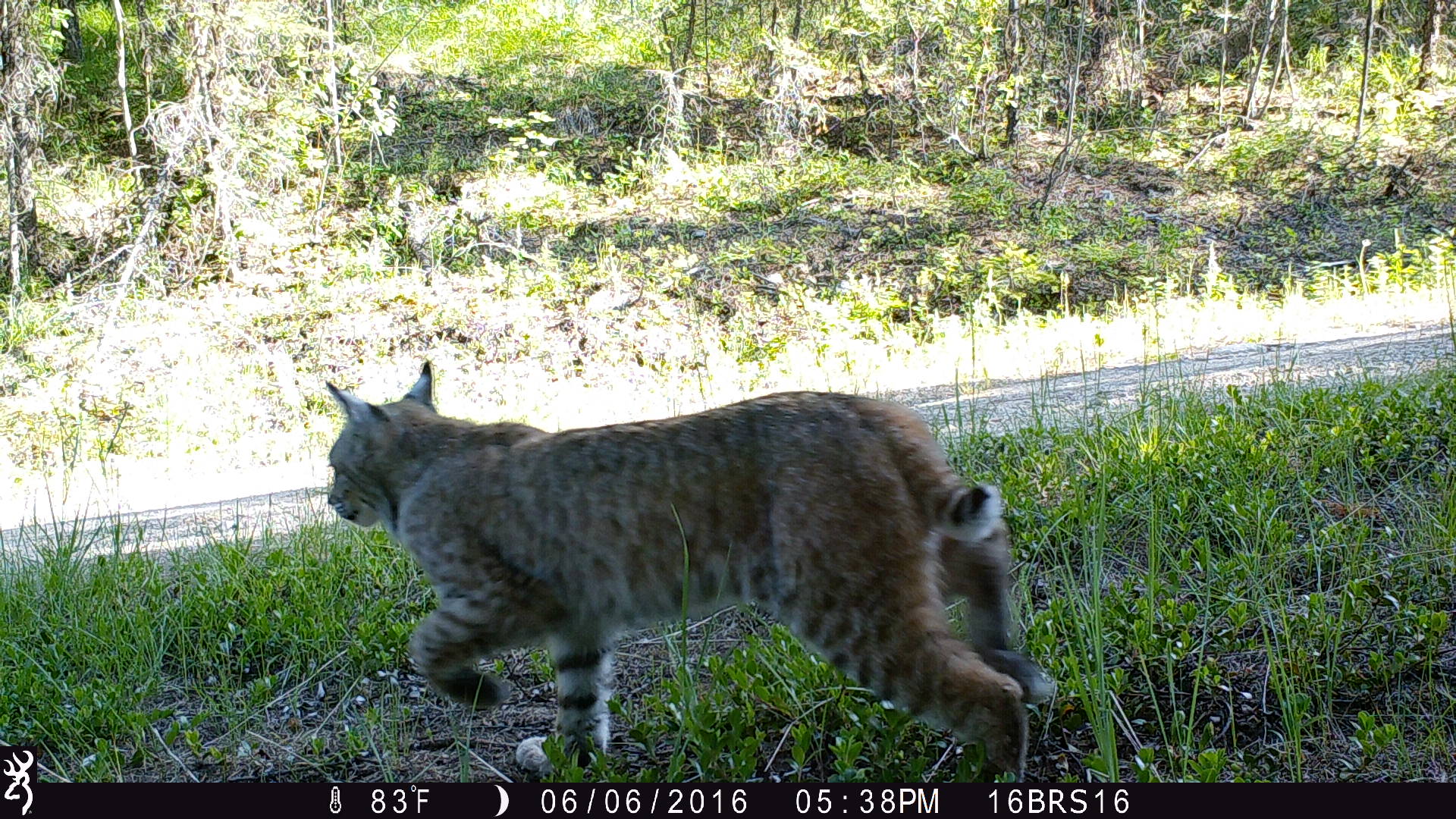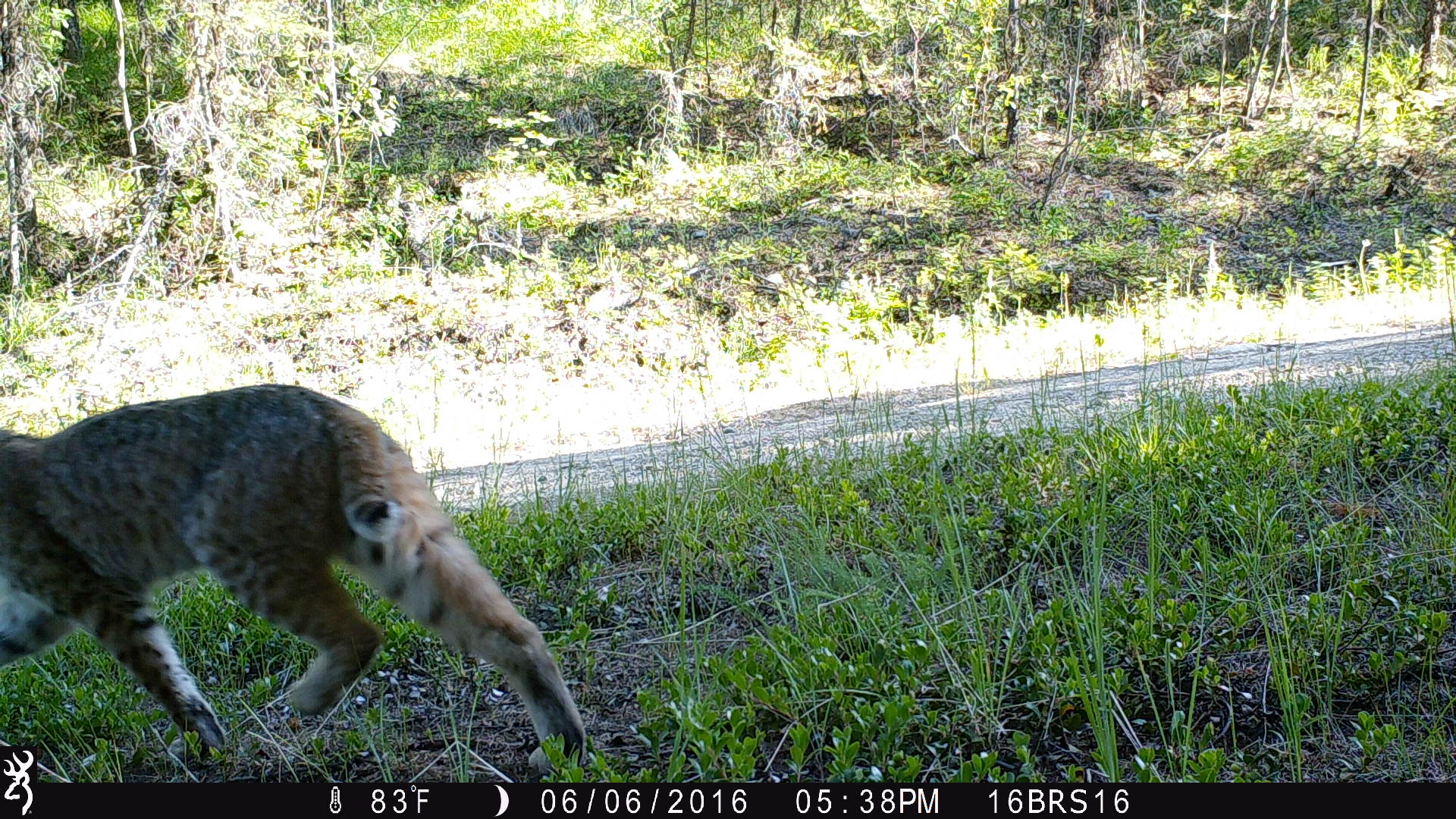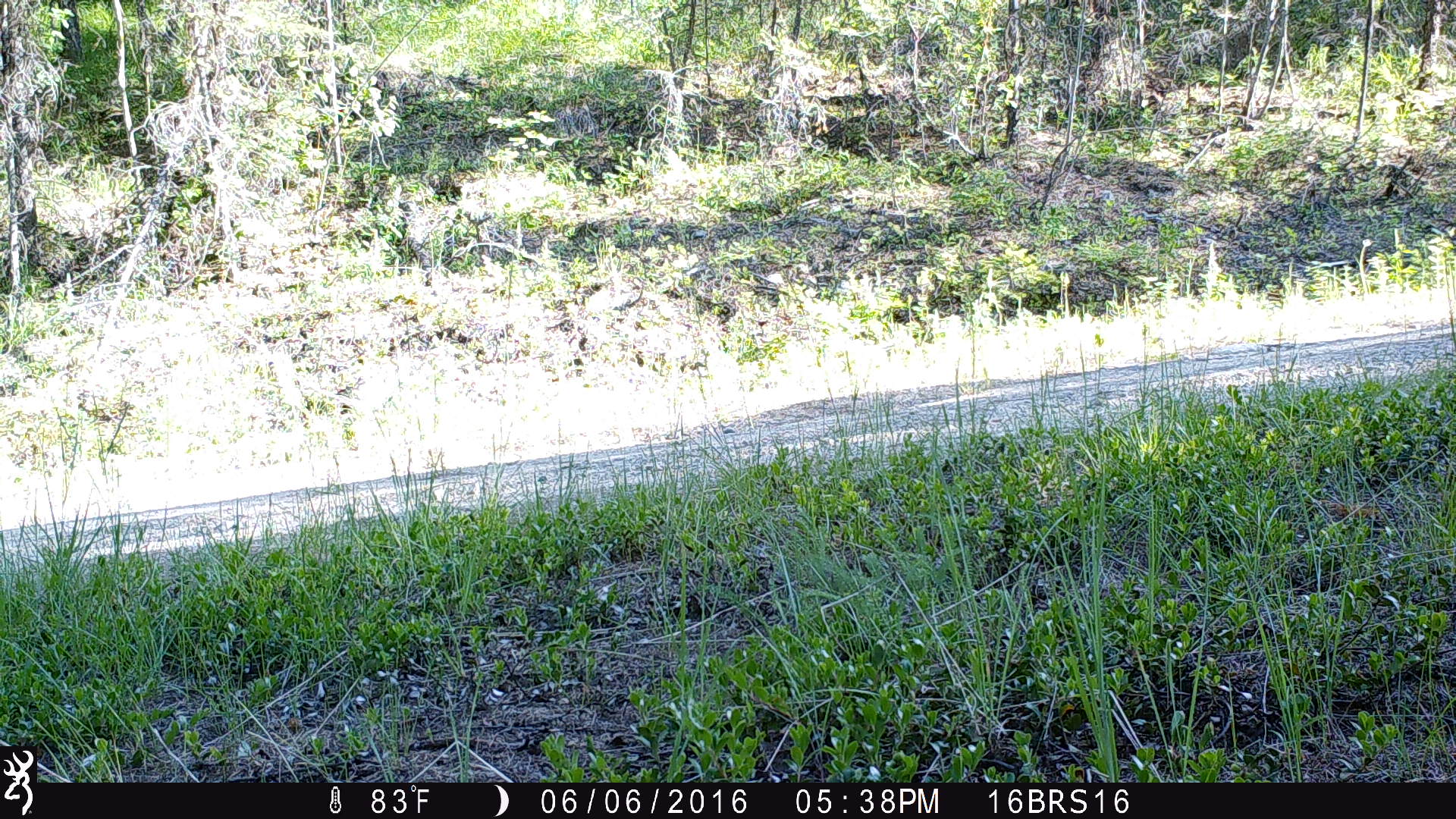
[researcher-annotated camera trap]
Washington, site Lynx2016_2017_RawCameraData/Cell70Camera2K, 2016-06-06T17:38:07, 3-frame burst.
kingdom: Animalia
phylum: Chordata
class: Mammalia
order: Carnivora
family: Felidae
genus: Lynx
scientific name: Lynx rufus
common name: bobcat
Lynx rufus (bobcat). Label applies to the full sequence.